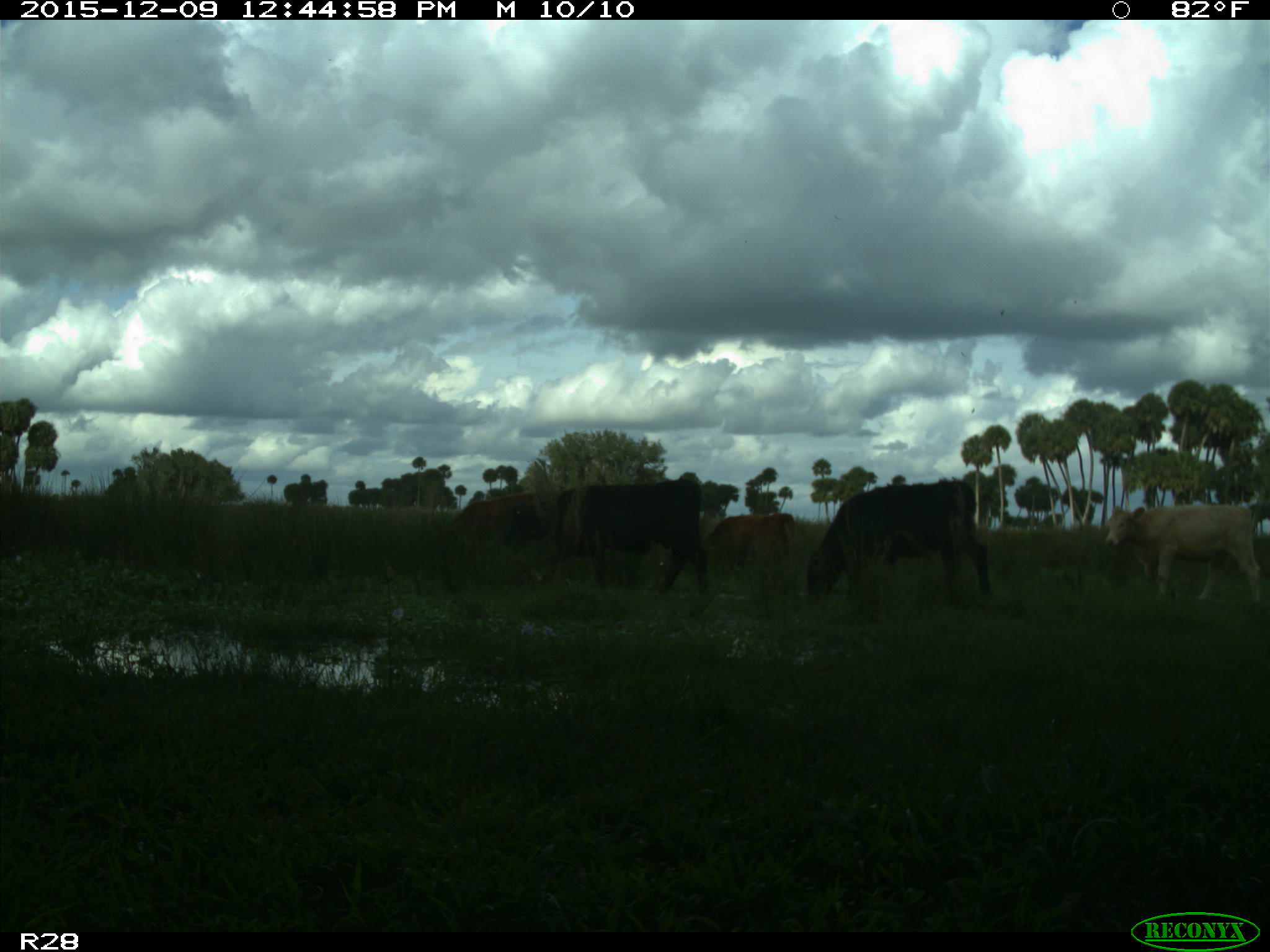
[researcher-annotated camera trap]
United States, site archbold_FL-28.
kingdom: Animalia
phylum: Chordata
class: Mammalia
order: Artiodactyla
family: Bovidae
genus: Bos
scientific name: Bos taurus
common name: domestic cow